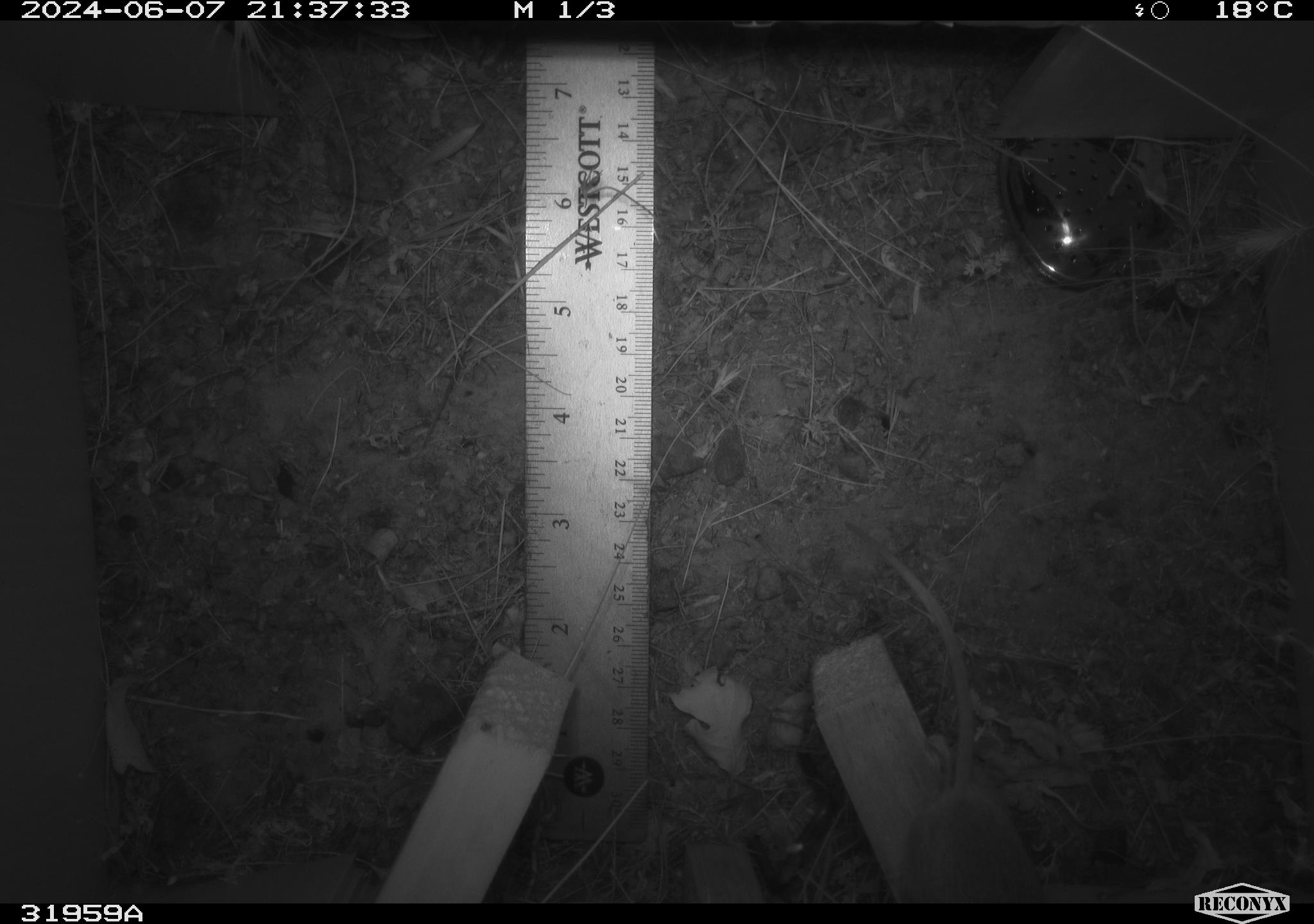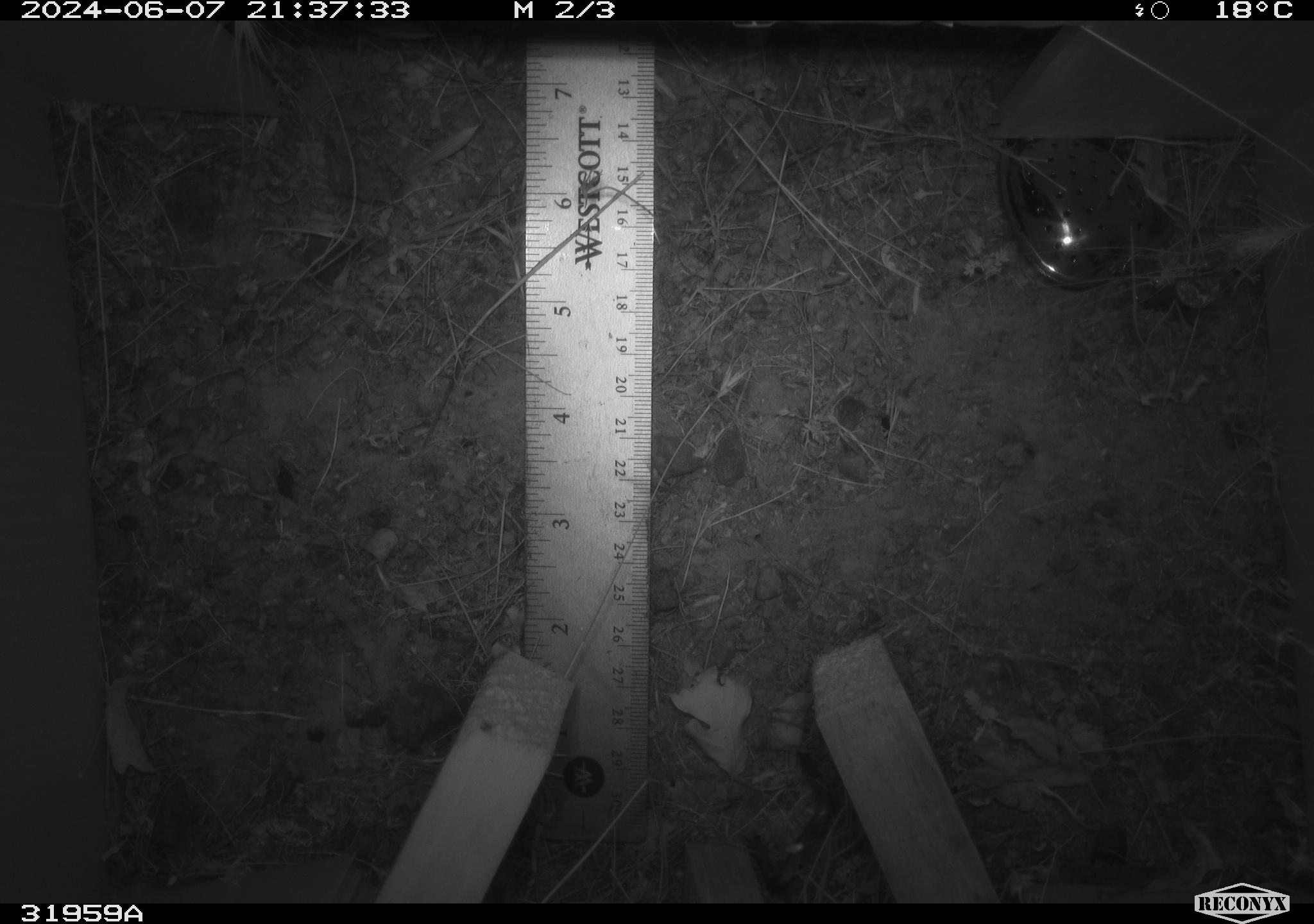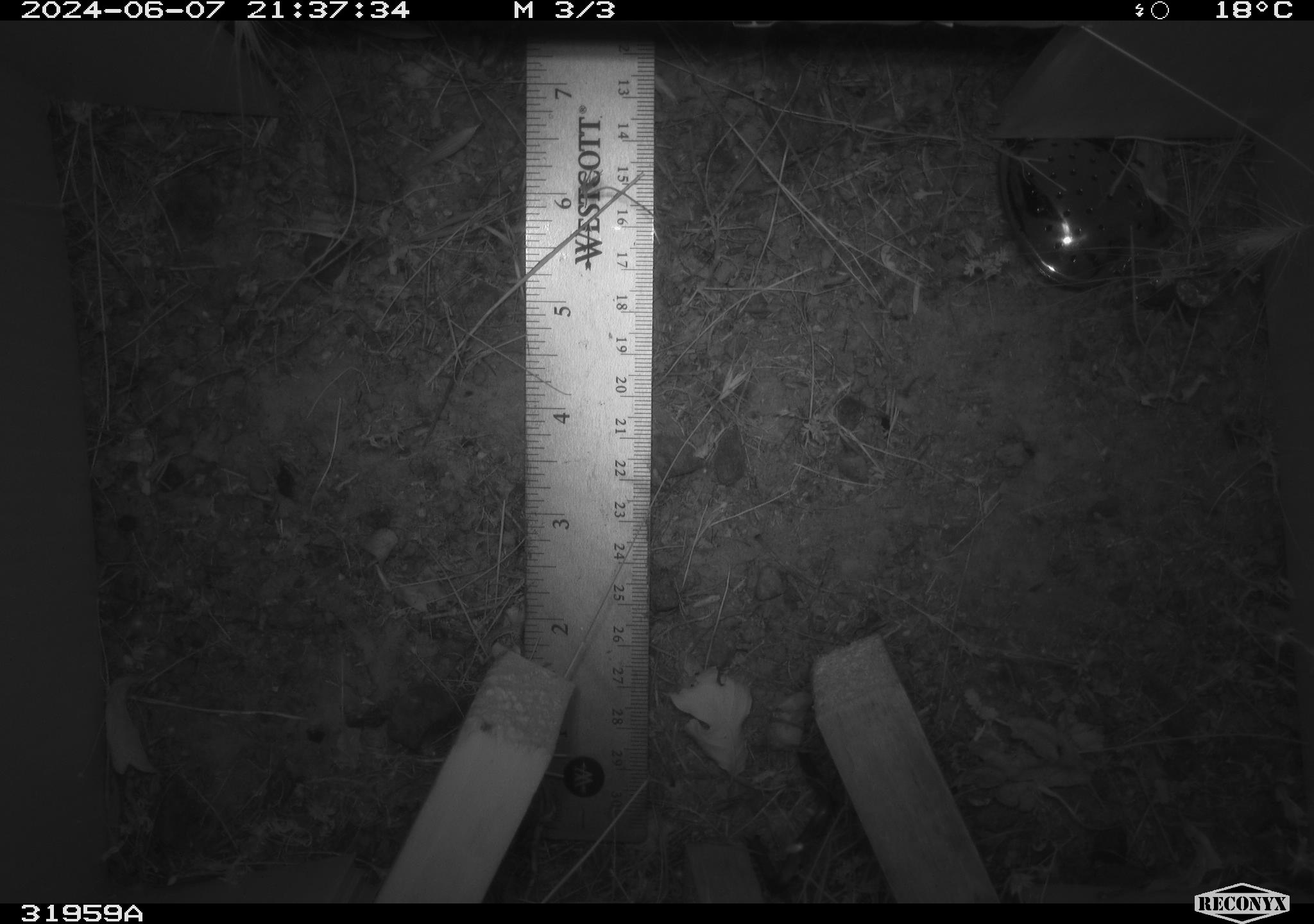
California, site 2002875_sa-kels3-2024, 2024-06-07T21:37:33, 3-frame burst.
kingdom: Animalia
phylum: Chordata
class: Mammalia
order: Rodentia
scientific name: Rodentia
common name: rodent